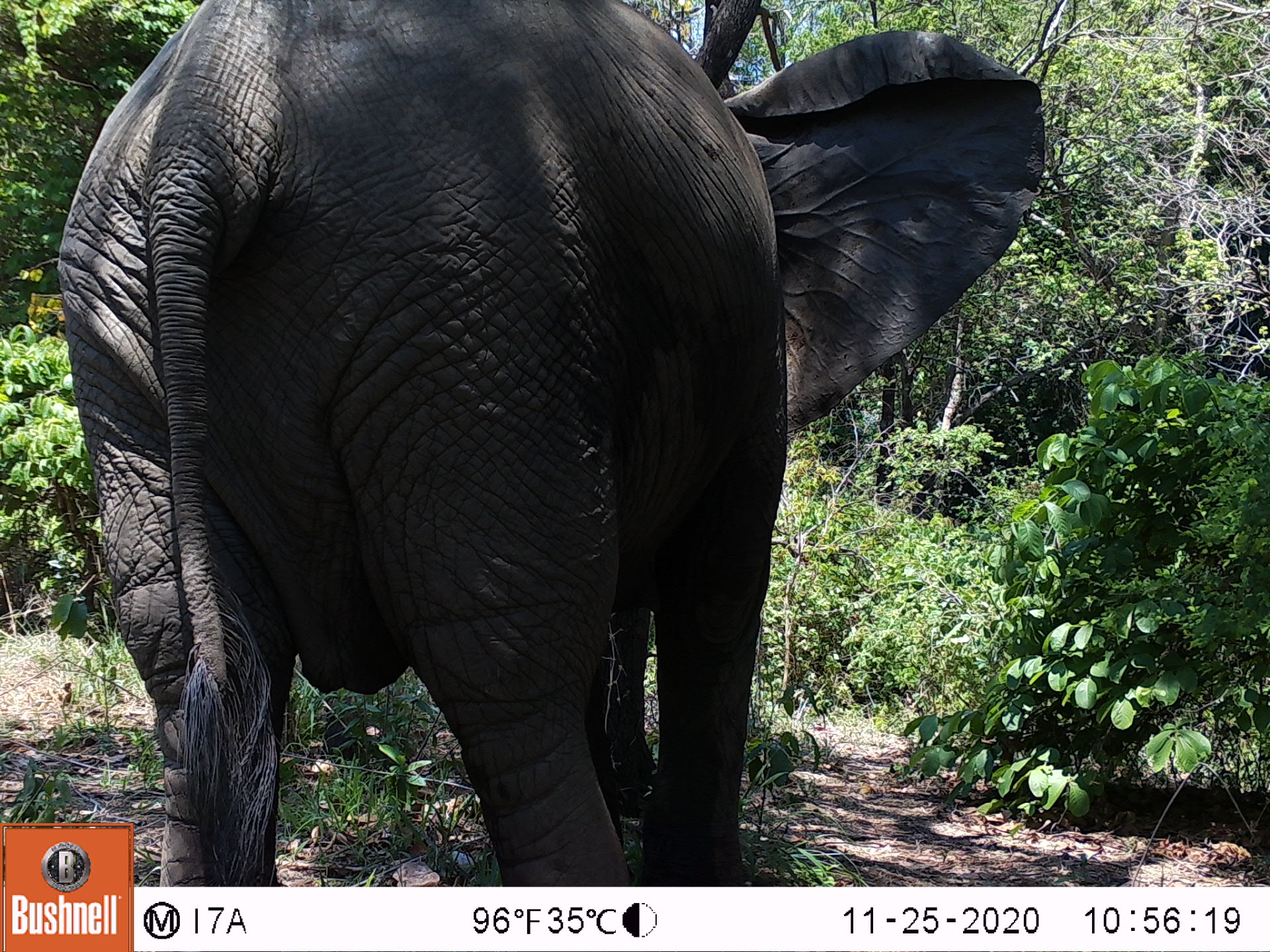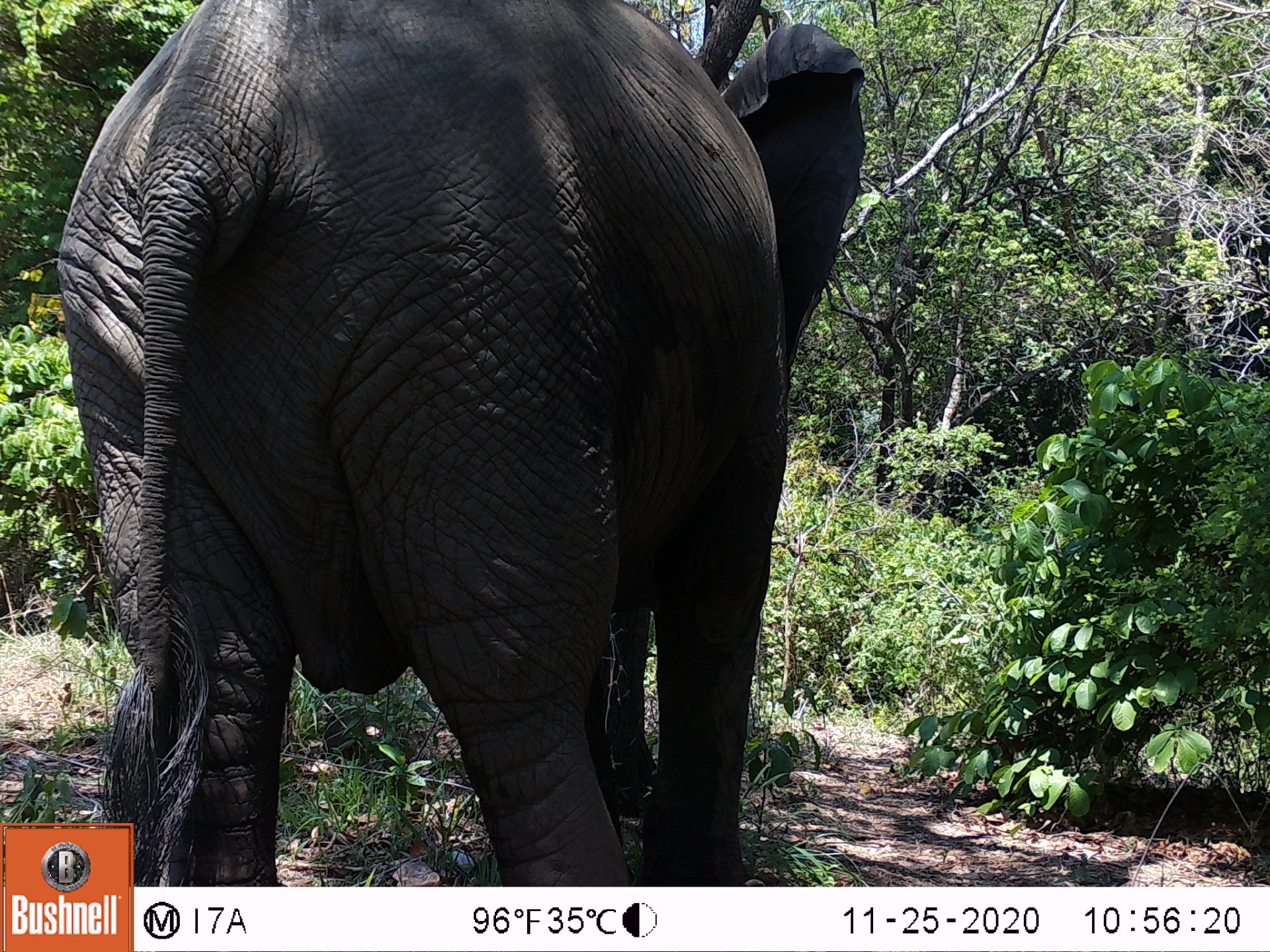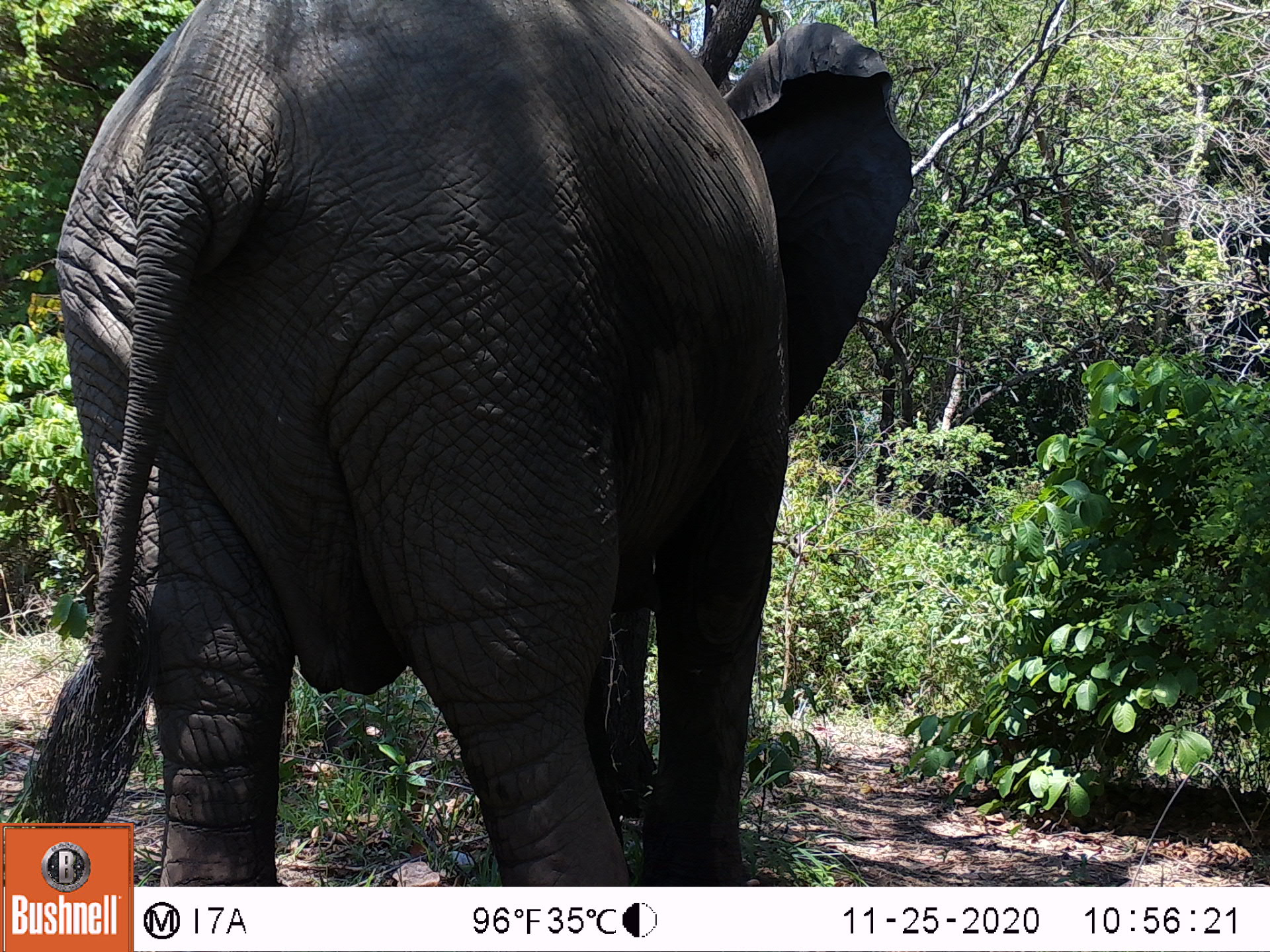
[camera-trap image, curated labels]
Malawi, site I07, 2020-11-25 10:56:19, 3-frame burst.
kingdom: Animalia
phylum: Chordata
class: Mammalia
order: Proboscidea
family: Elephantidae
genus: Loxodonta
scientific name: Loxodonta africana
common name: african savanna elephant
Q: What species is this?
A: African savanna elephant (Loxodonta africana).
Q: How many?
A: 1.